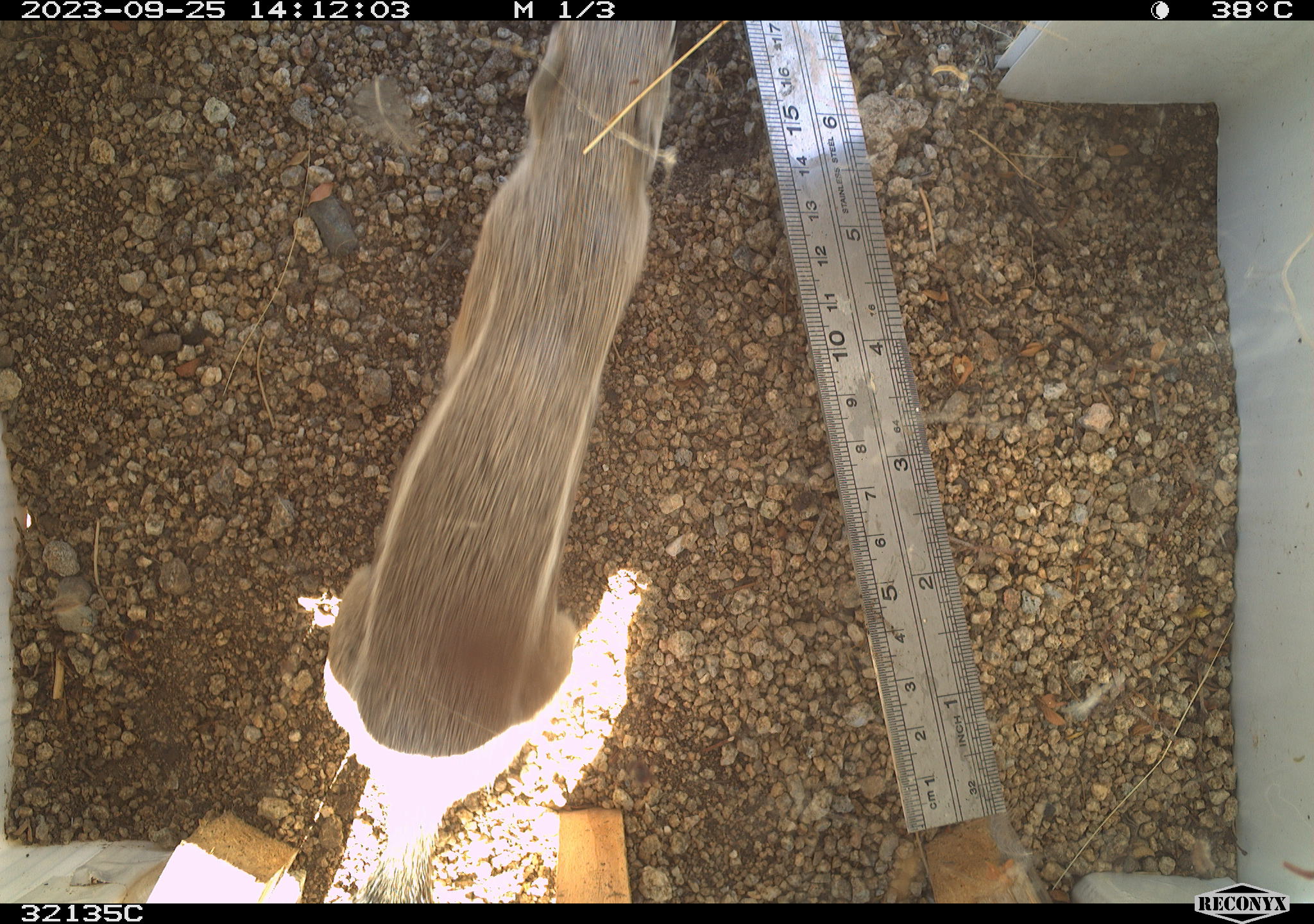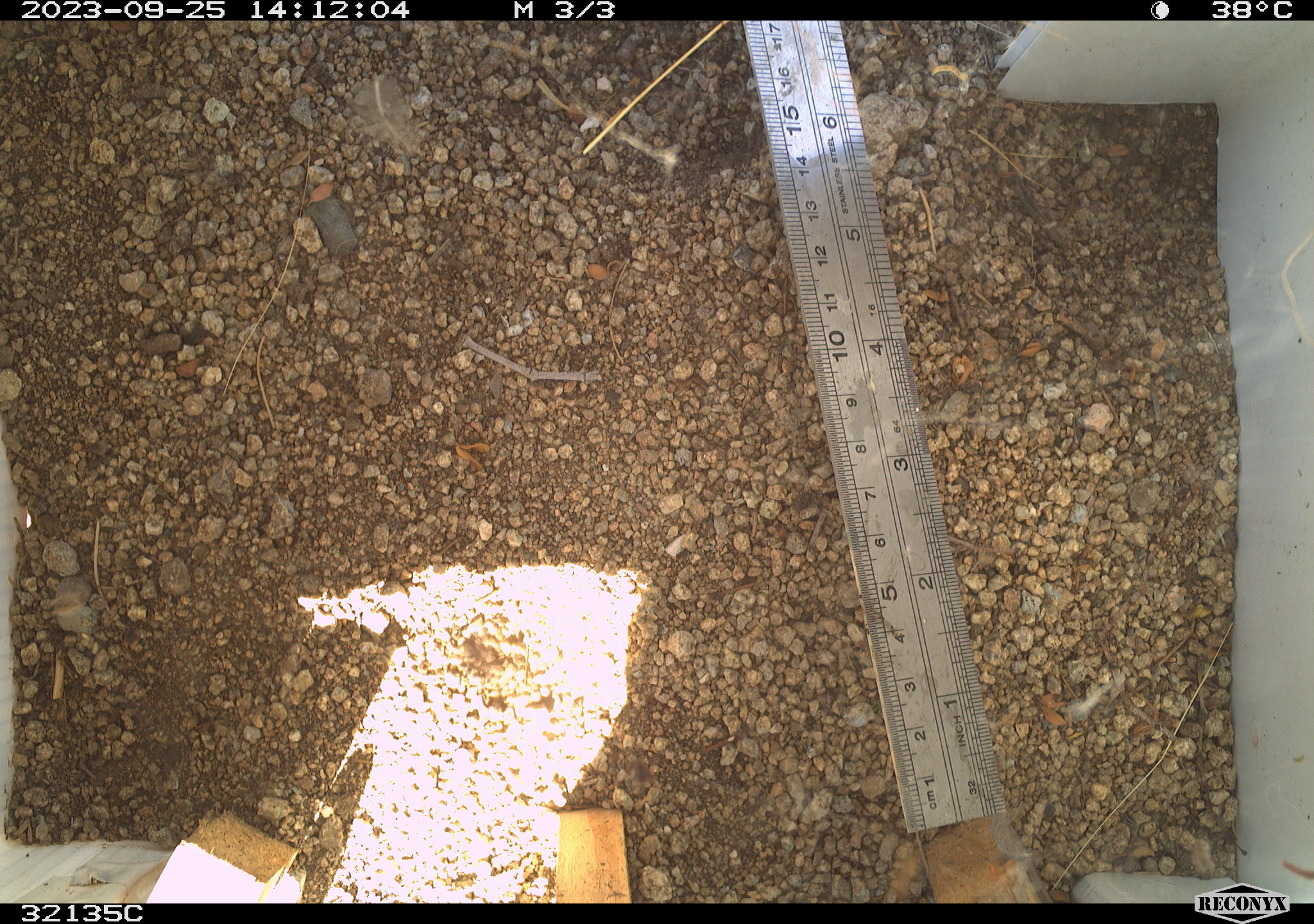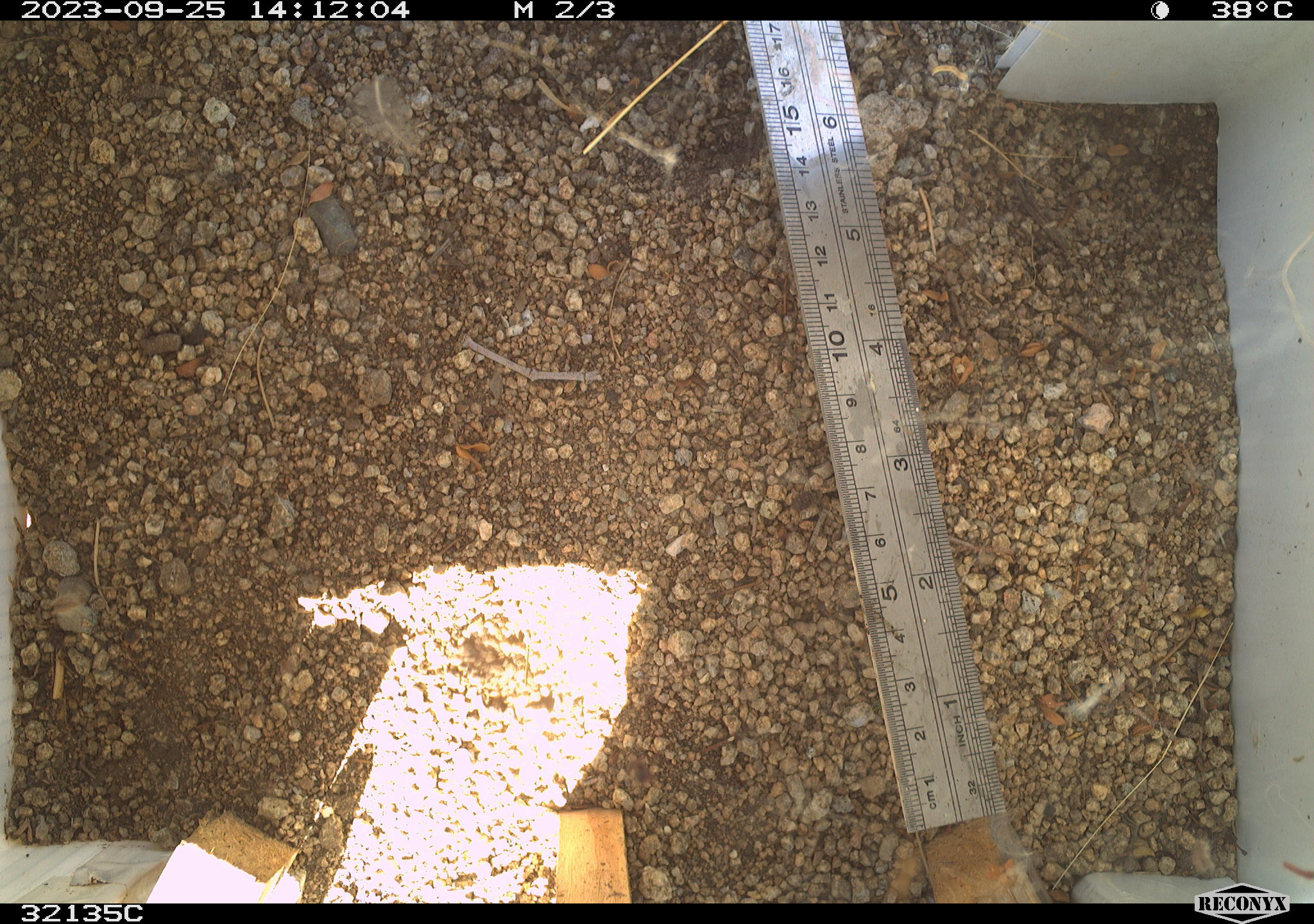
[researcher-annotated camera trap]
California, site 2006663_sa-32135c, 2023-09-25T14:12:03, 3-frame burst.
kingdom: Animalia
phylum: Chordata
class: Mammalia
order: Rodentia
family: Sciuridae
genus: Ammospermophilus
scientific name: Ammospermophilus leucurus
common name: white-tailed antelope squirrel